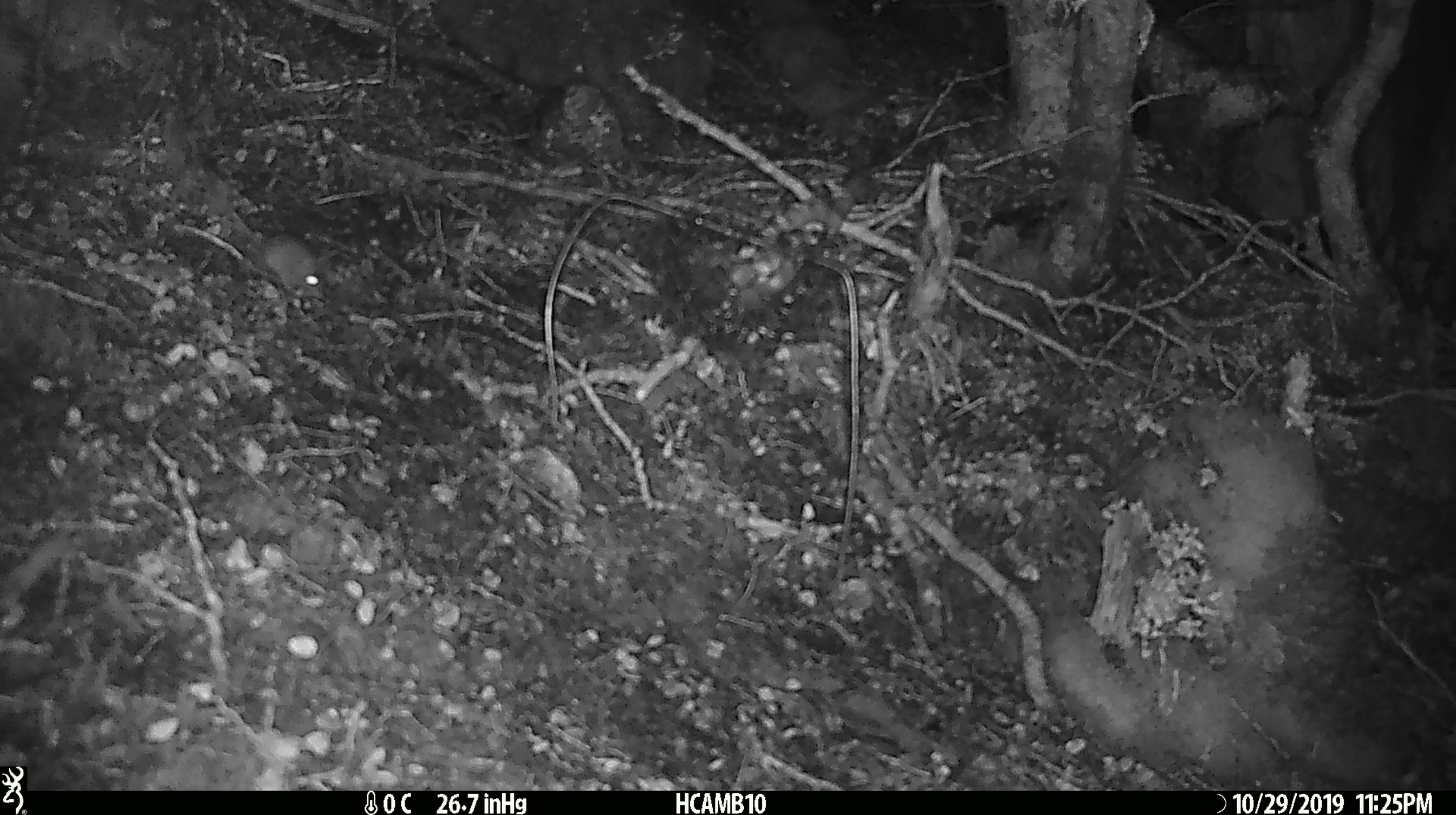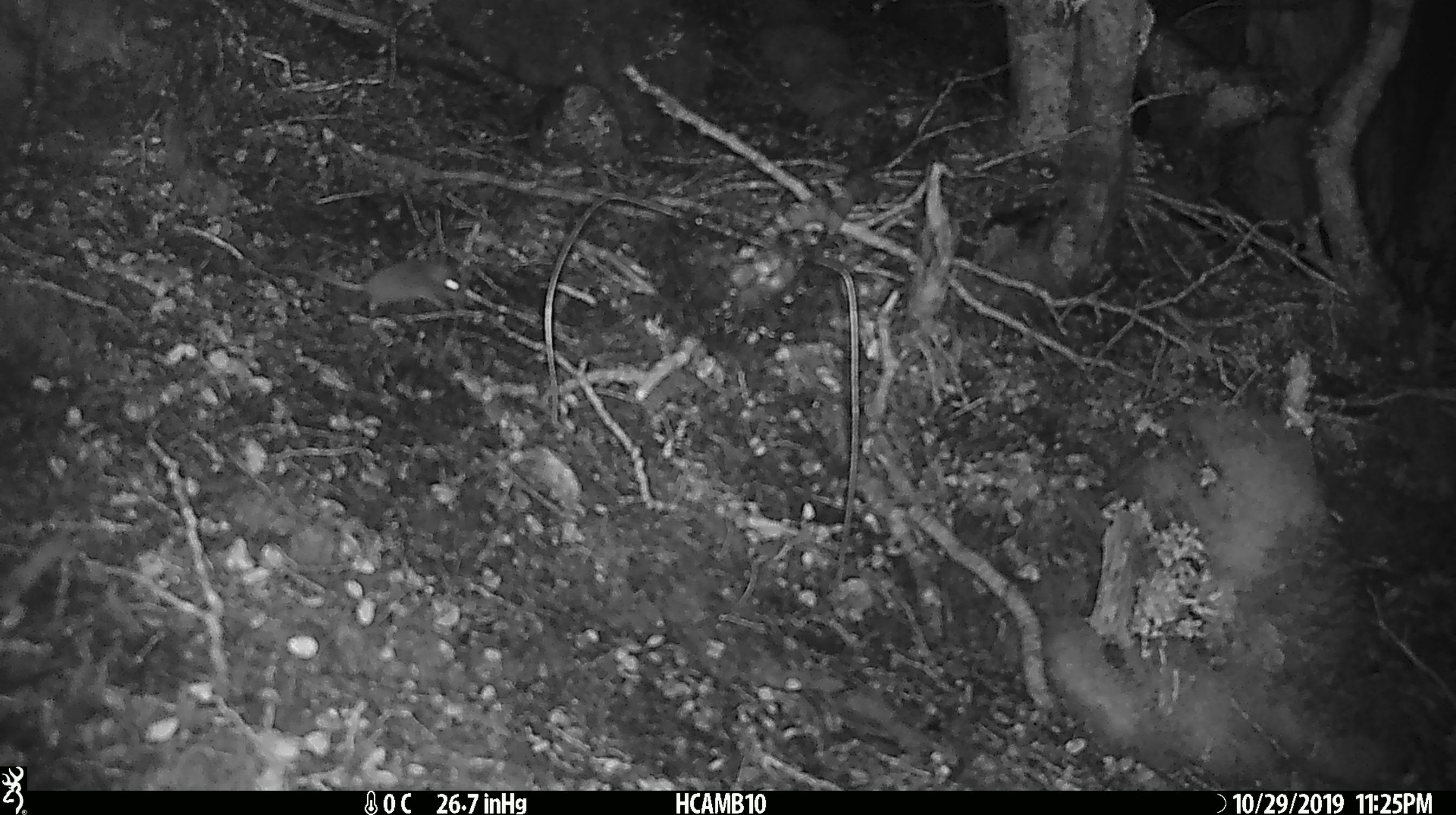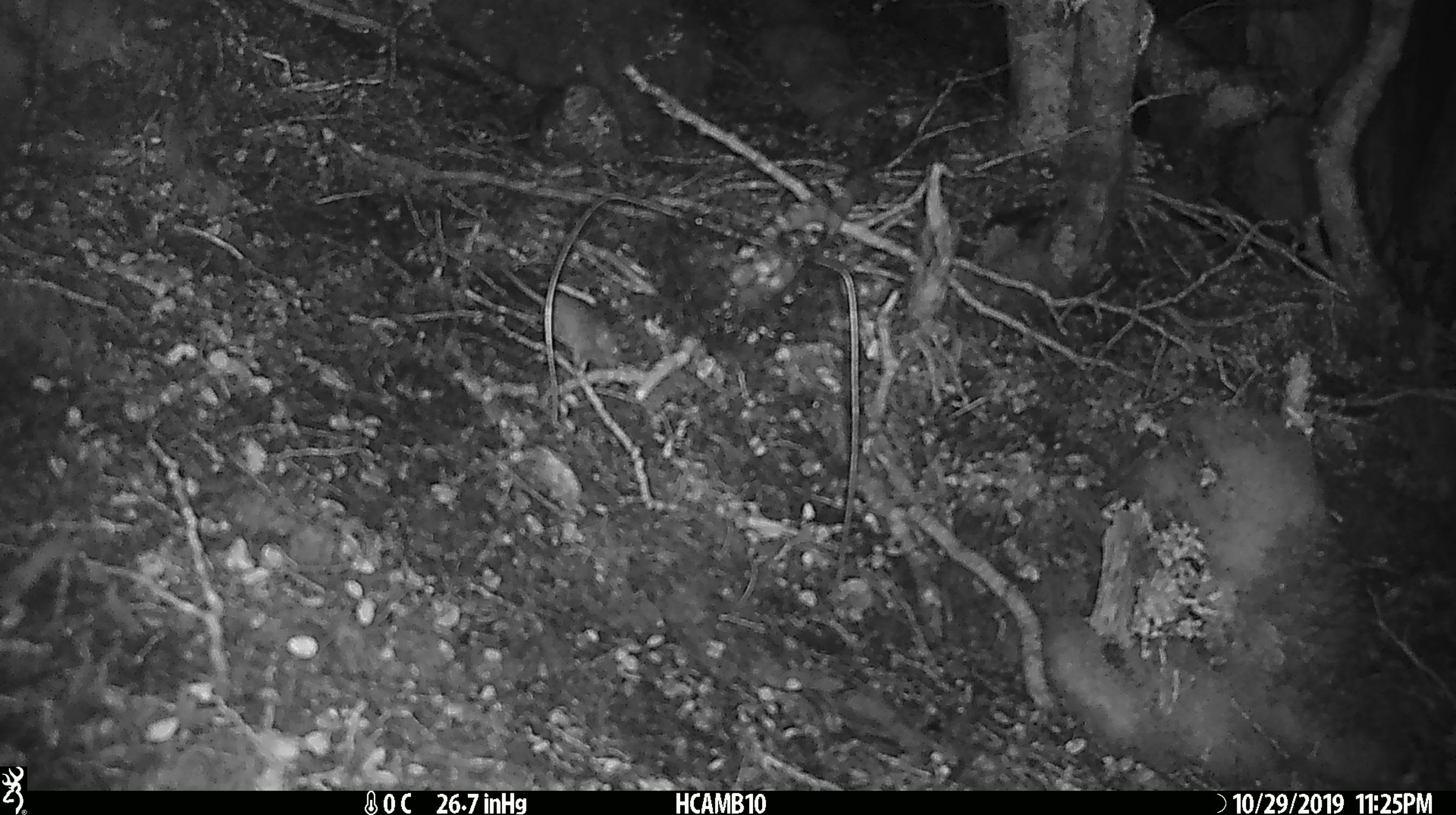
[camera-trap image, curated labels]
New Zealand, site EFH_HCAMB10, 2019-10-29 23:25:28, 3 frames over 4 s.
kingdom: Animalia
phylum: Chordata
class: Mammalia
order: Rodentia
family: Muridae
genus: Mus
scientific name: Mus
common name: mouse